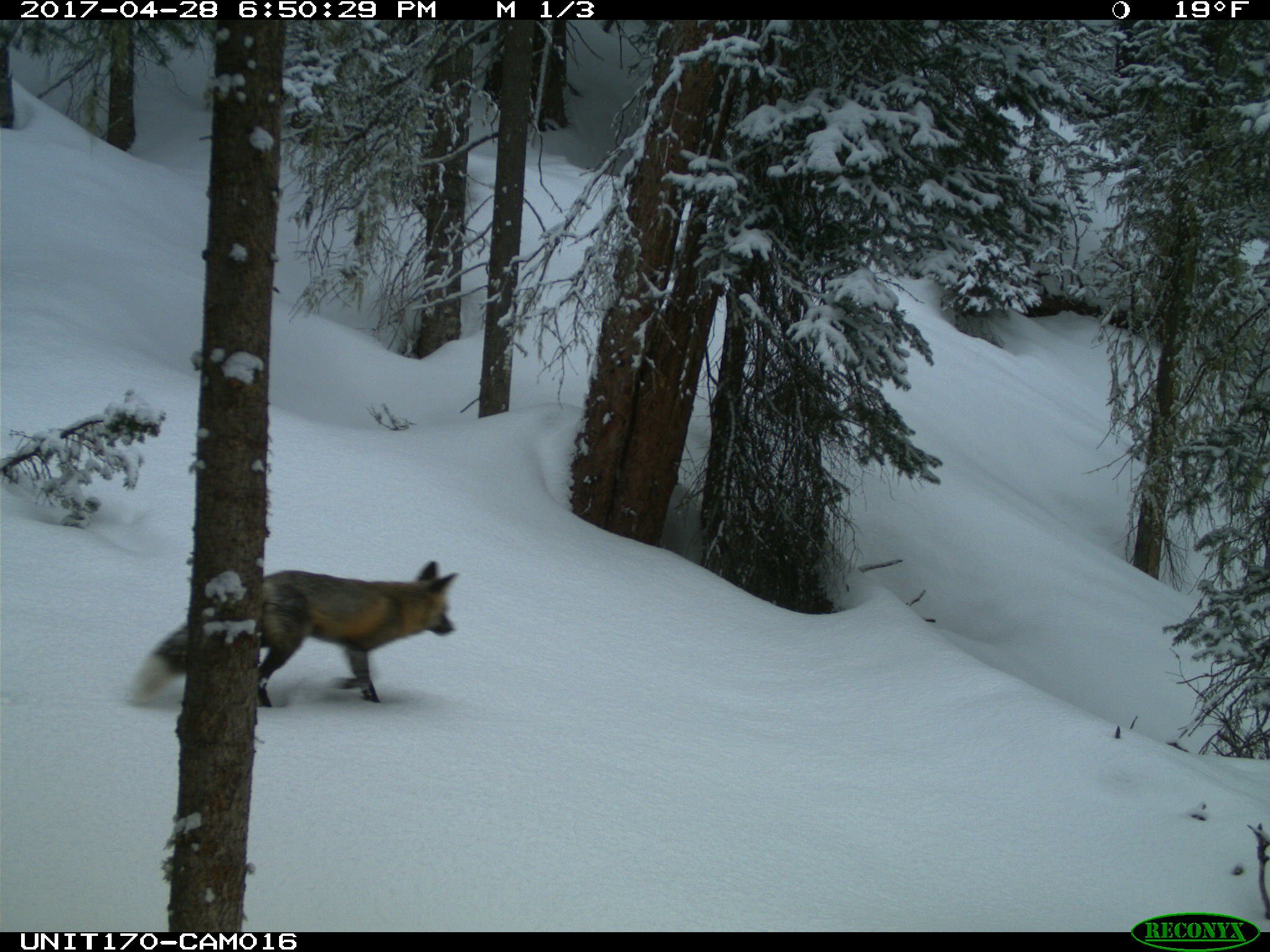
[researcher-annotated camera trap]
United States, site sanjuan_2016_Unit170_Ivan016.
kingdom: Animalia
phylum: Chordata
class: Mammalia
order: Carnivora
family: Canidae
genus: Vulpes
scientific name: Vulpes vulpes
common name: red fox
Vulpes vulpes (red fox).